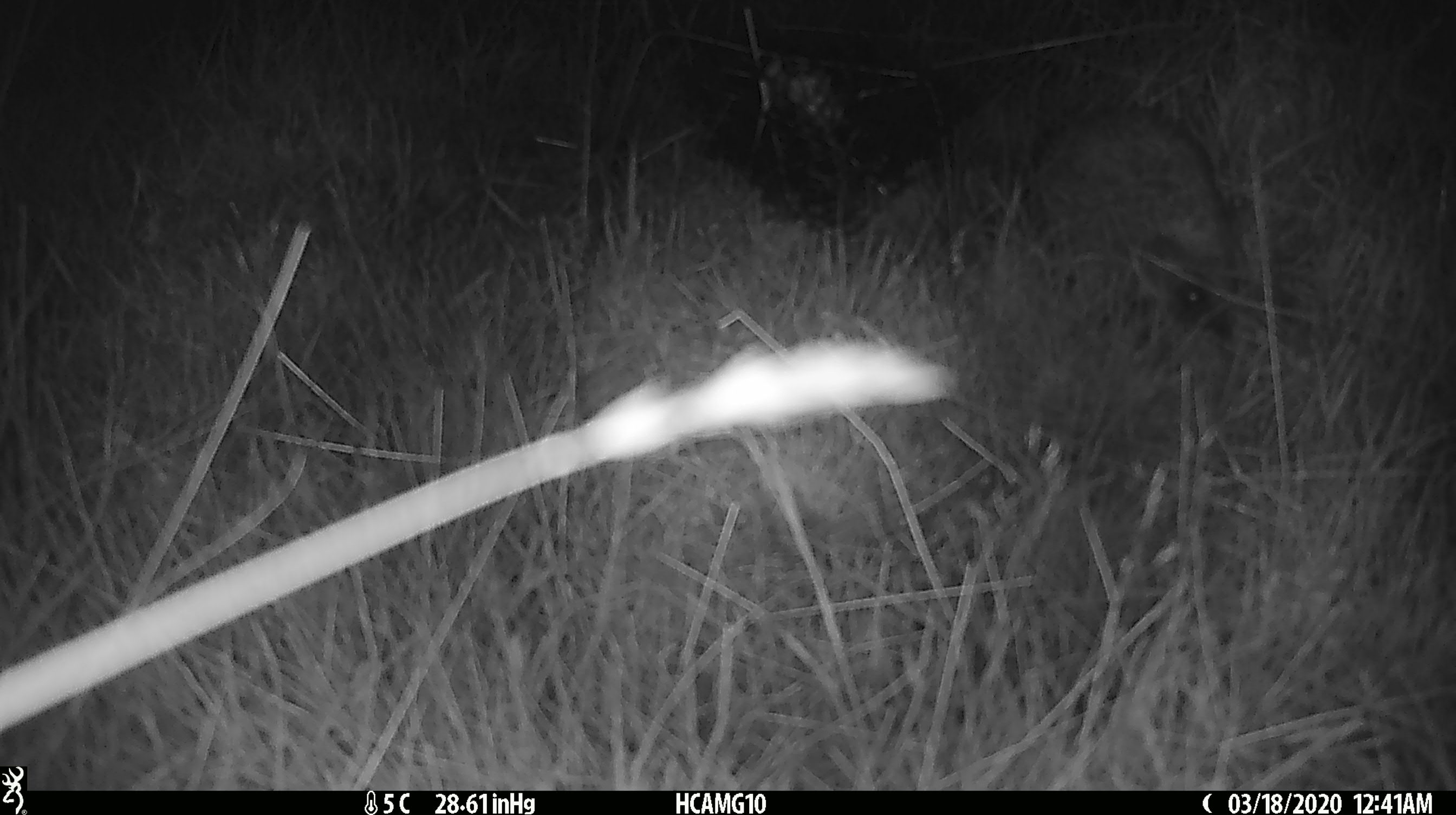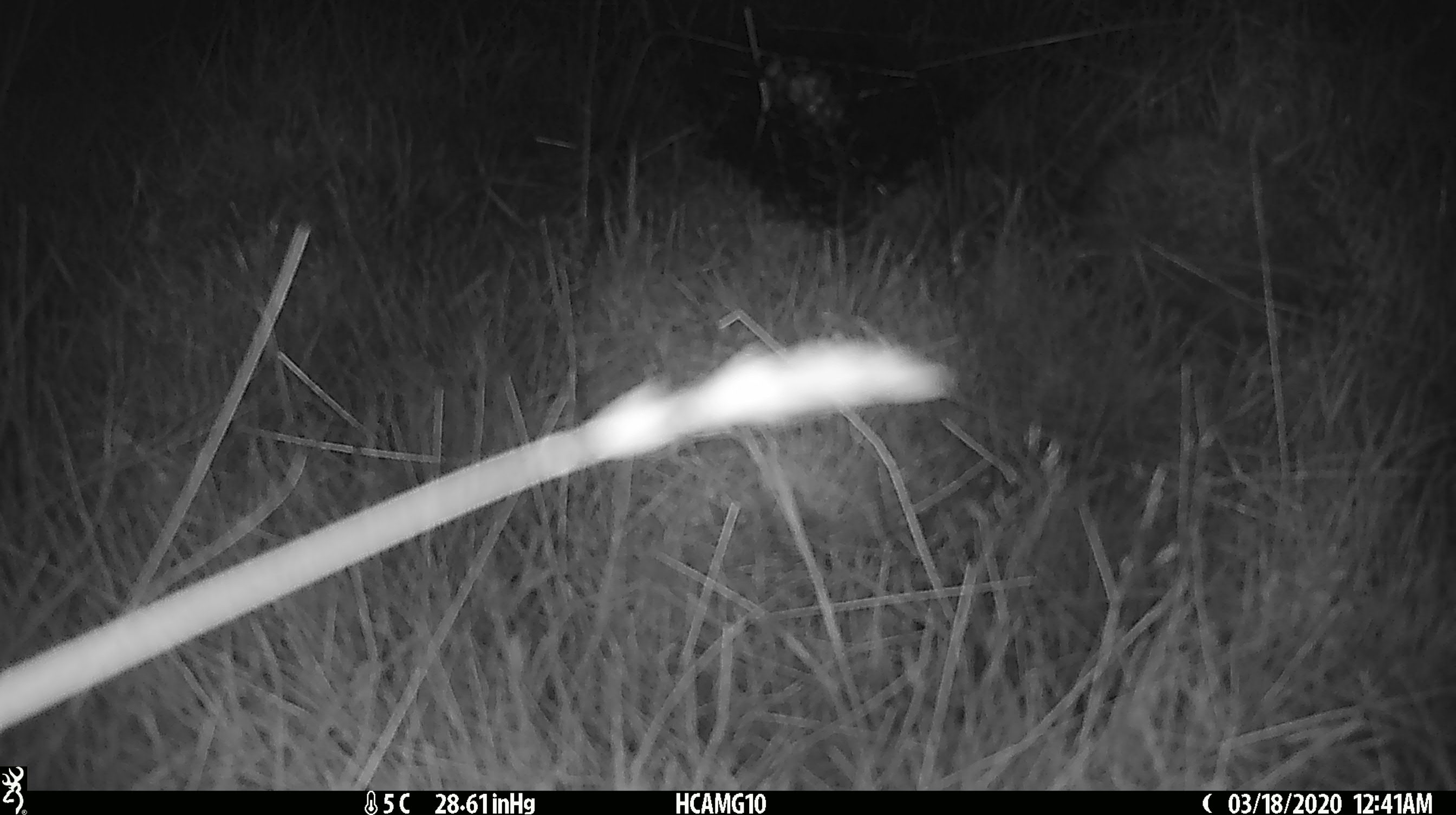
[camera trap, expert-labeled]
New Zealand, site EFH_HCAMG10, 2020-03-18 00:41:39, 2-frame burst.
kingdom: Animalia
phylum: Chordata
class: Mammalia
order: Eulipotyphla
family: Erinaceidae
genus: Erinaceus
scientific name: Erinaceus europaeus europaeus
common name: european hedgehog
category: hedgehog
Hedgehog (european hedgehog) (Erinaceus europaeus europaeus).